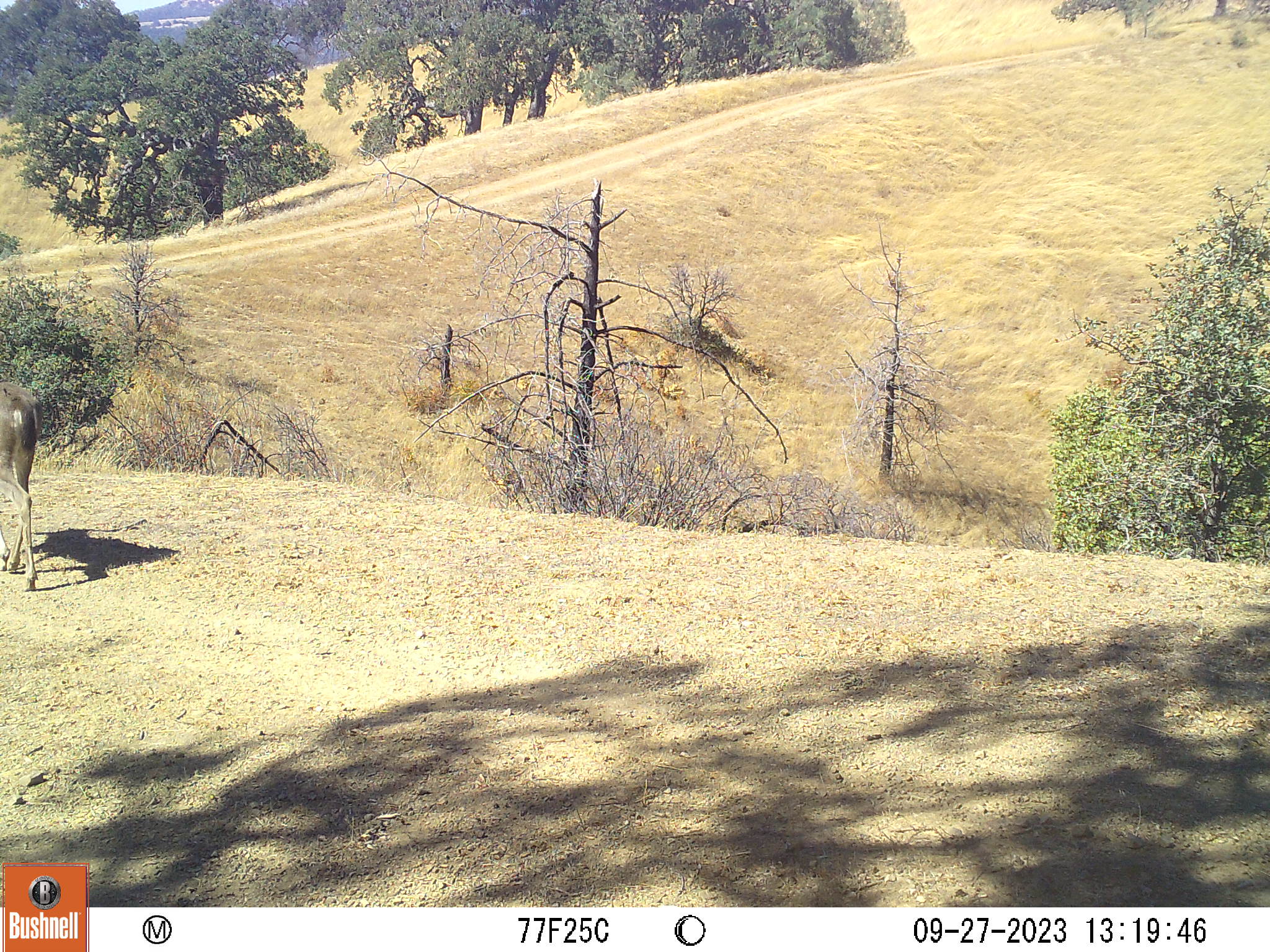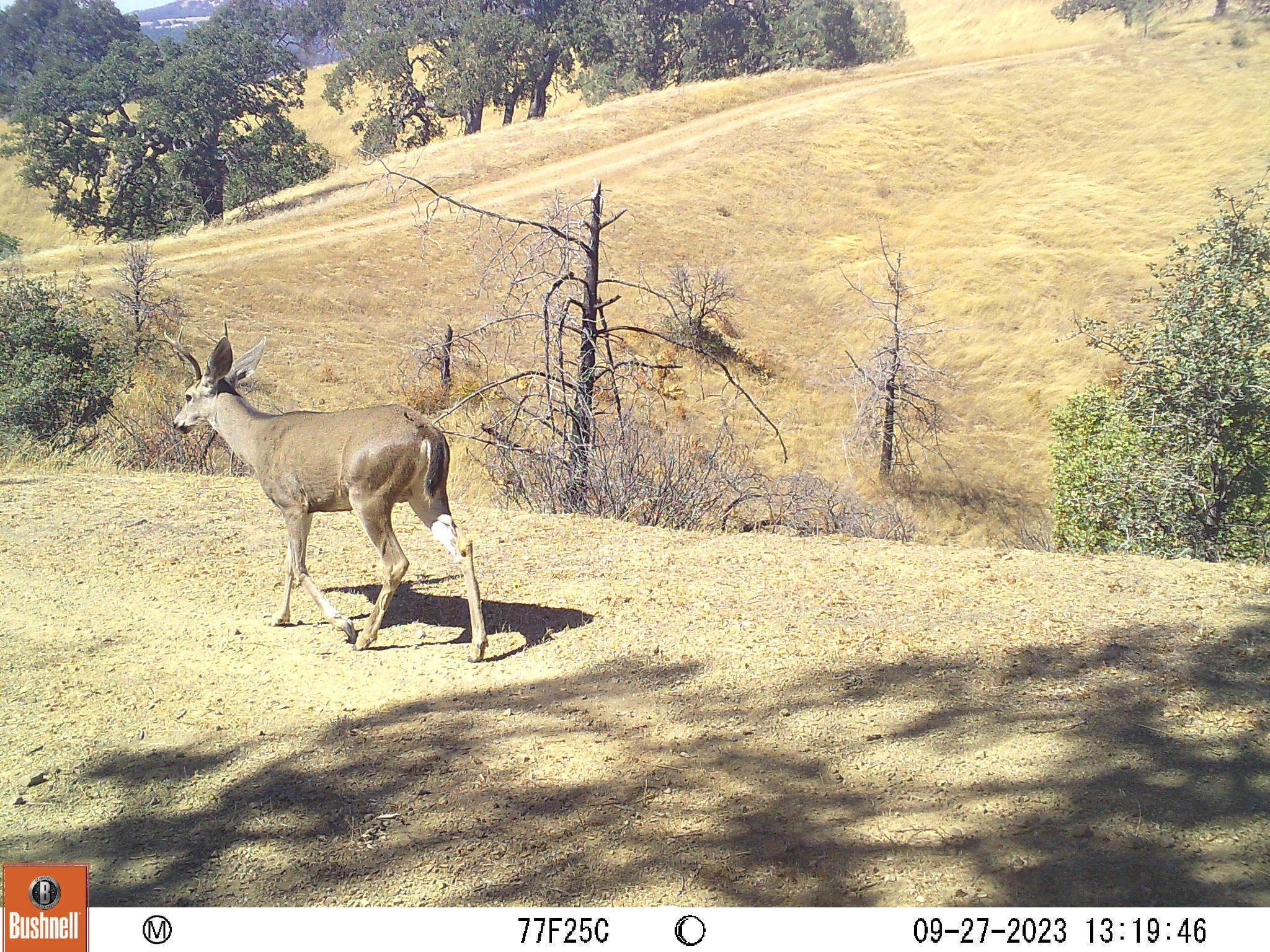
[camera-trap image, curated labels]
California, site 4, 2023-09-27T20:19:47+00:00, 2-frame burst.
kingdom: Animalia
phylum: Chordata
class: Mammalia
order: Artiodactyla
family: Cervidae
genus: Odocoileus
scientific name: Odocoileus hemionus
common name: mule deer